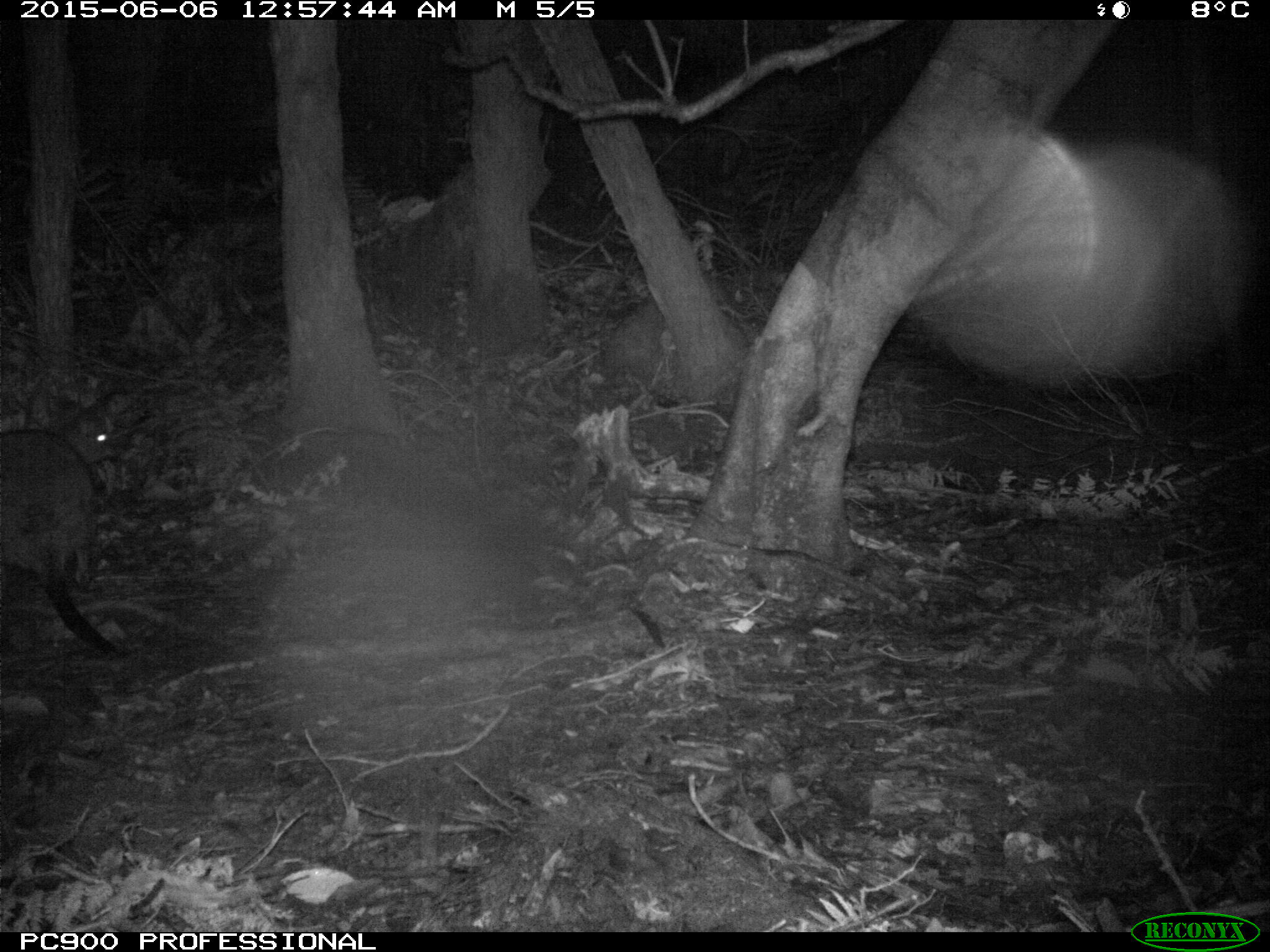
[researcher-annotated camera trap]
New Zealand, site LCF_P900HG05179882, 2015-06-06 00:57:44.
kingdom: Animalia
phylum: Chordata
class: Mammalia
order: Diprotodontia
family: Macropodidae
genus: Notamacropus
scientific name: Notamacropus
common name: wallaby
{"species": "wallaby (Notamacropus)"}